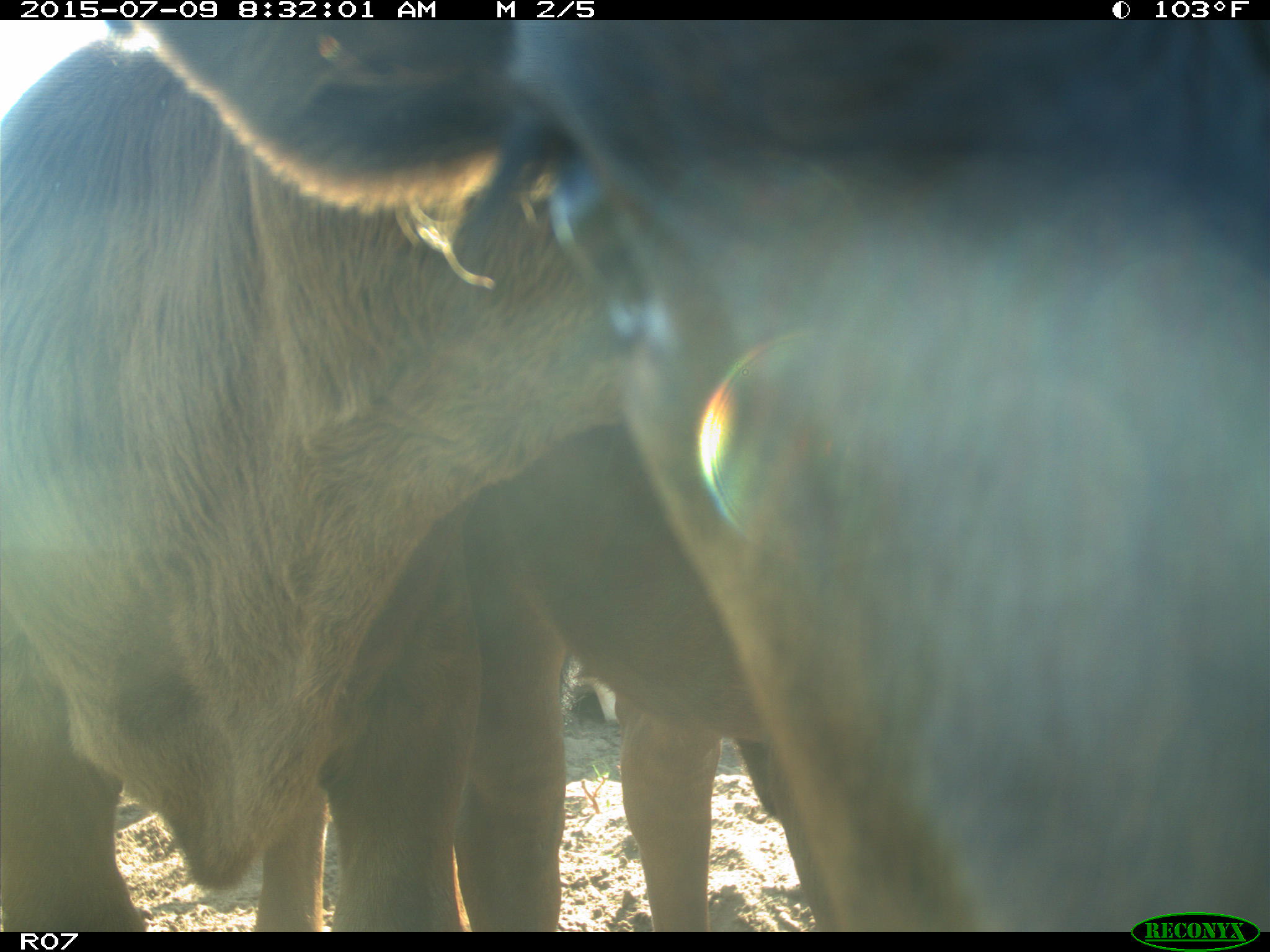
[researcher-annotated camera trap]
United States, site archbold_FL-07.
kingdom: Animalia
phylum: Chordata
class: Mammalia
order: Artiodactyla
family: Bovidae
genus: Bos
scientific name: Bos taurus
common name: domestic cow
Bos taurus (domestic cow).